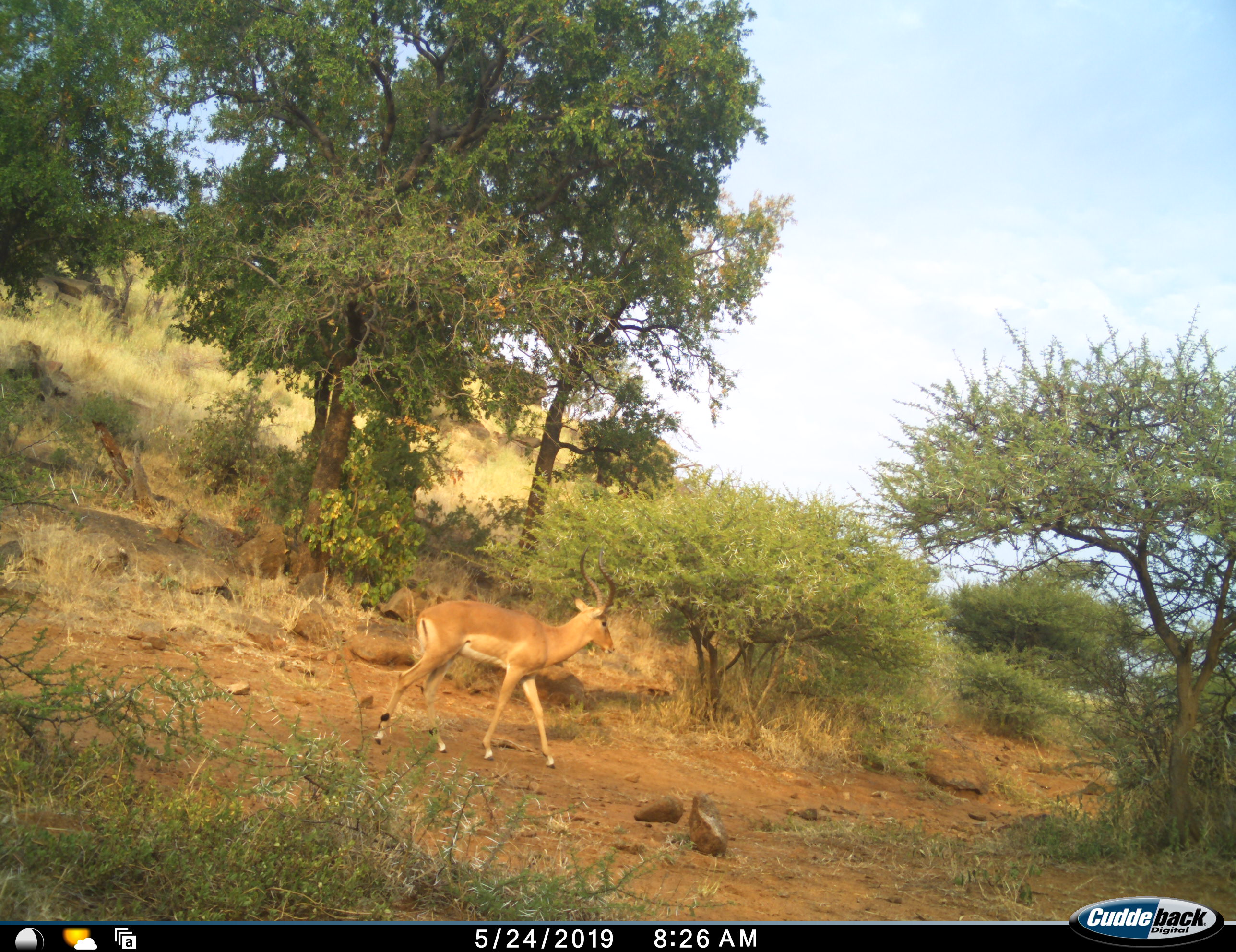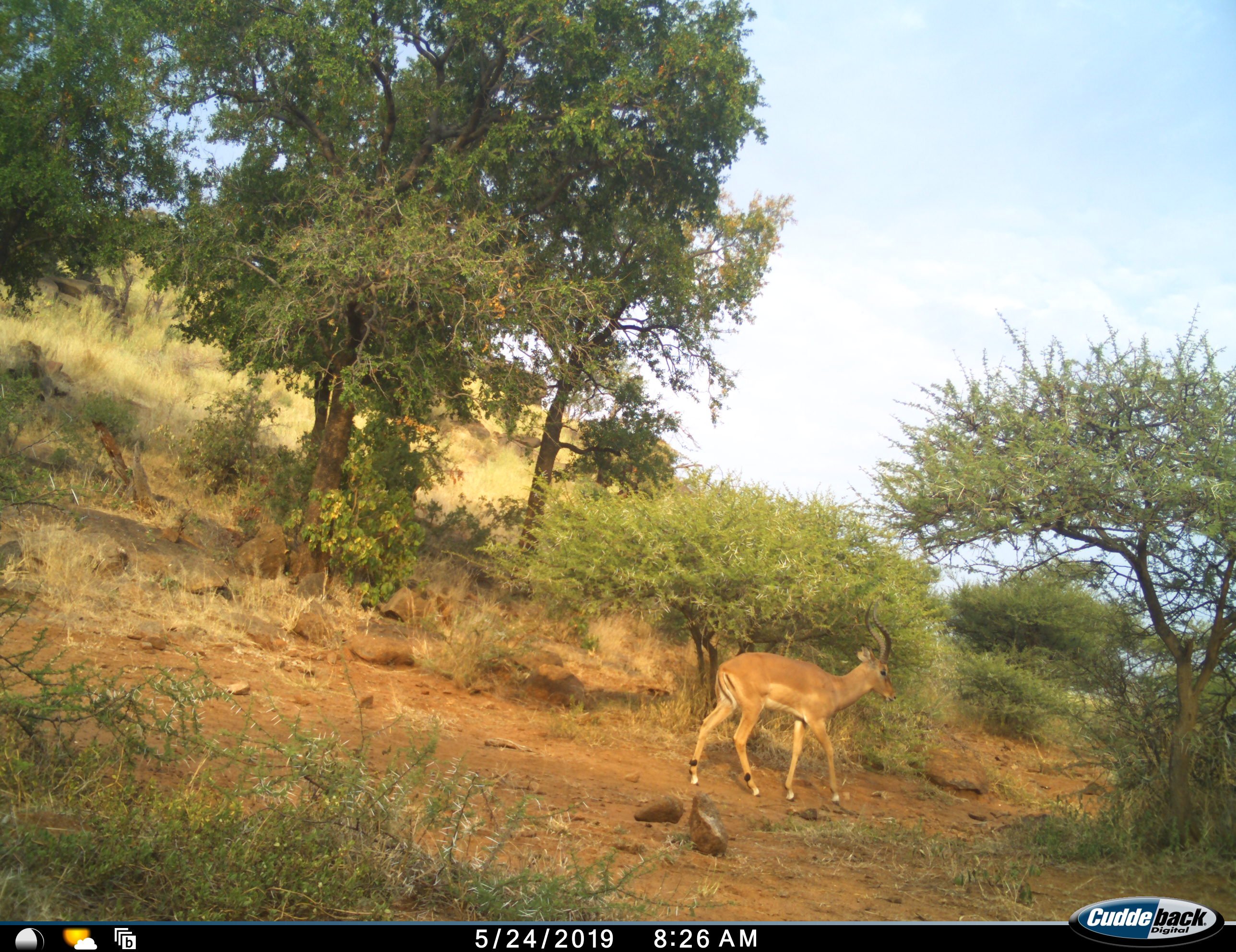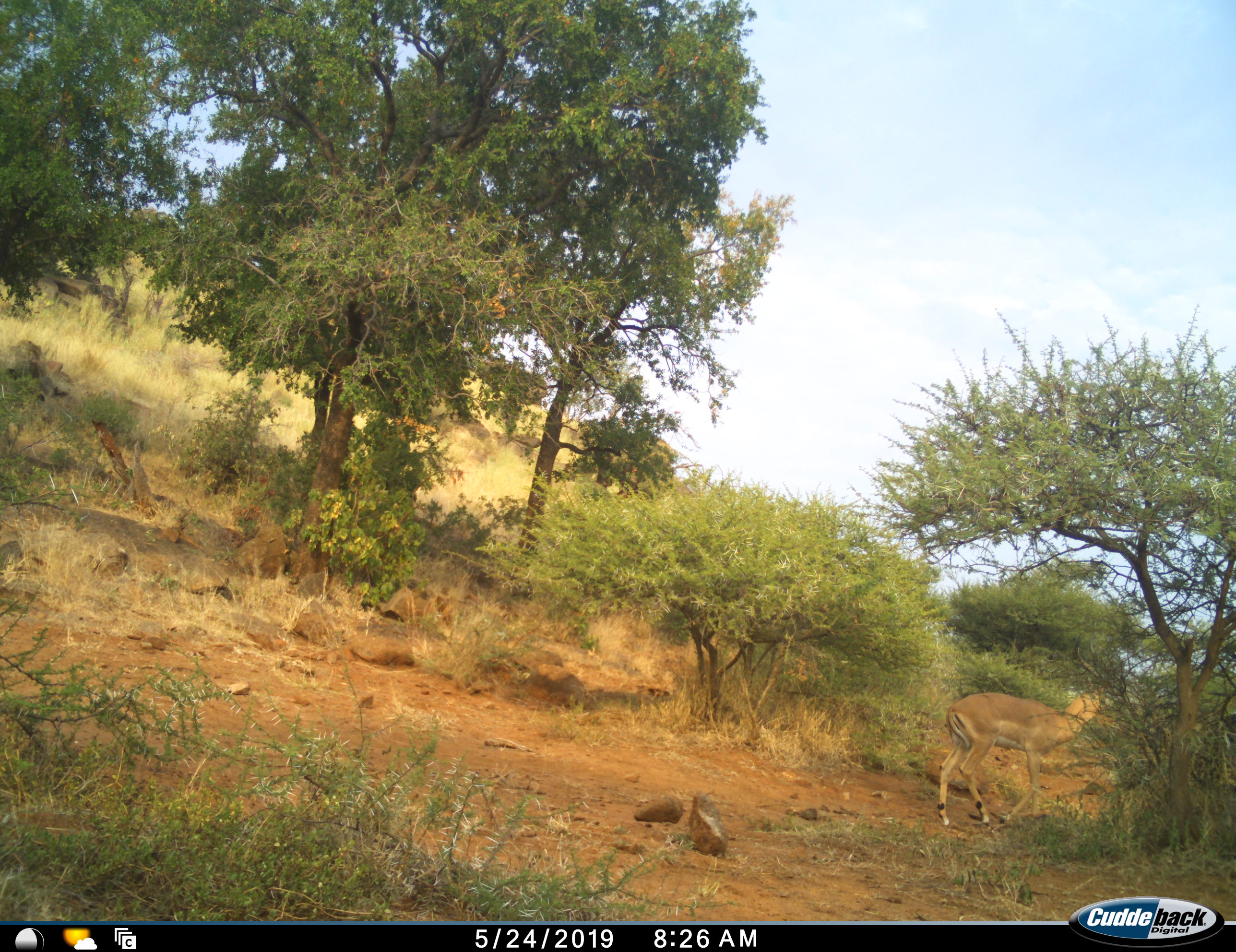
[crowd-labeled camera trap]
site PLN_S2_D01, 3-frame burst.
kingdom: Animalia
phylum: Chordata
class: Mammalia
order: Artiodactyla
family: Bovidae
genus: Aepyceros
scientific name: Aepyceros melampus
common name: impala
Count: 1.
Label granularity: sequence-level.